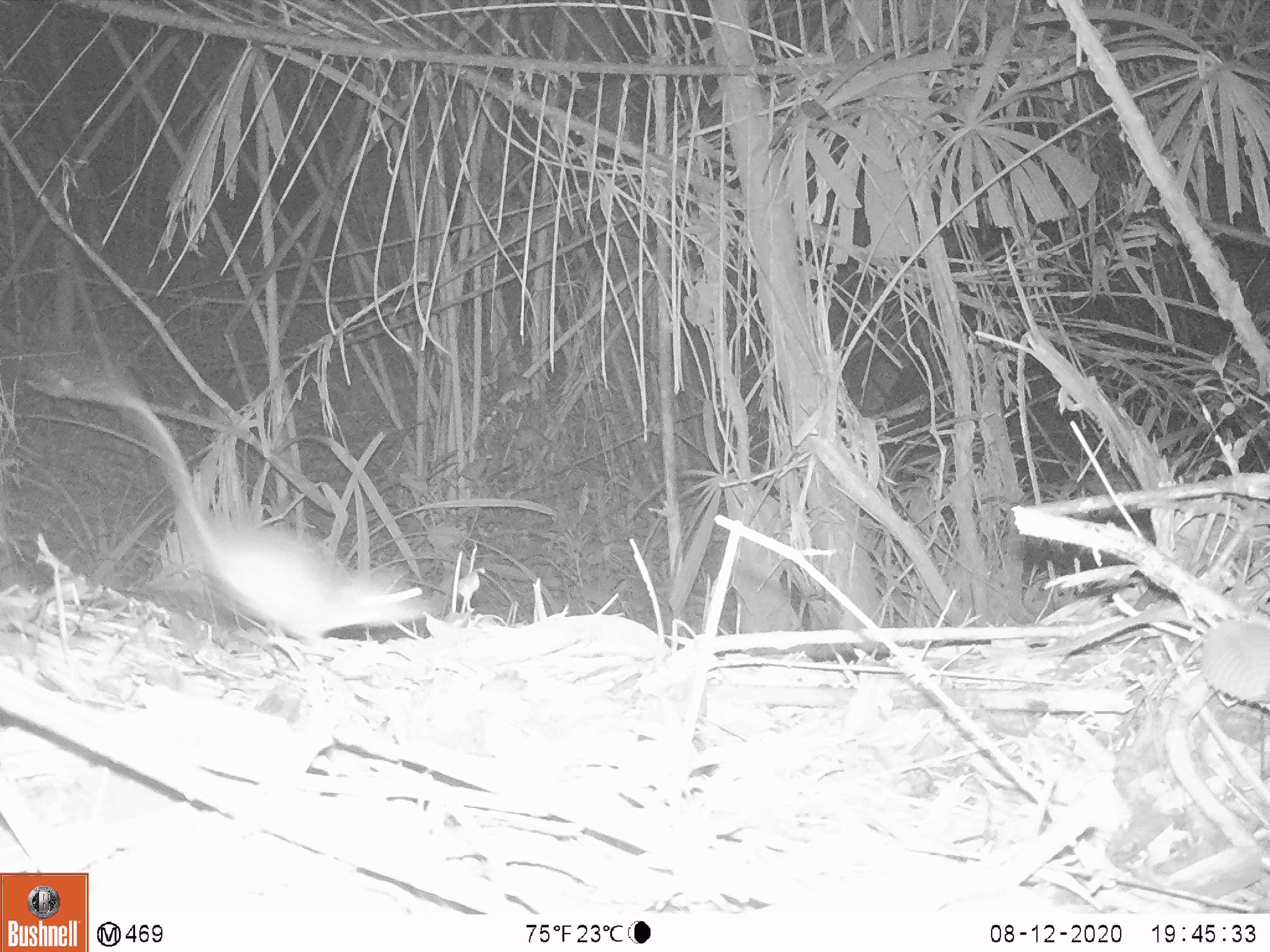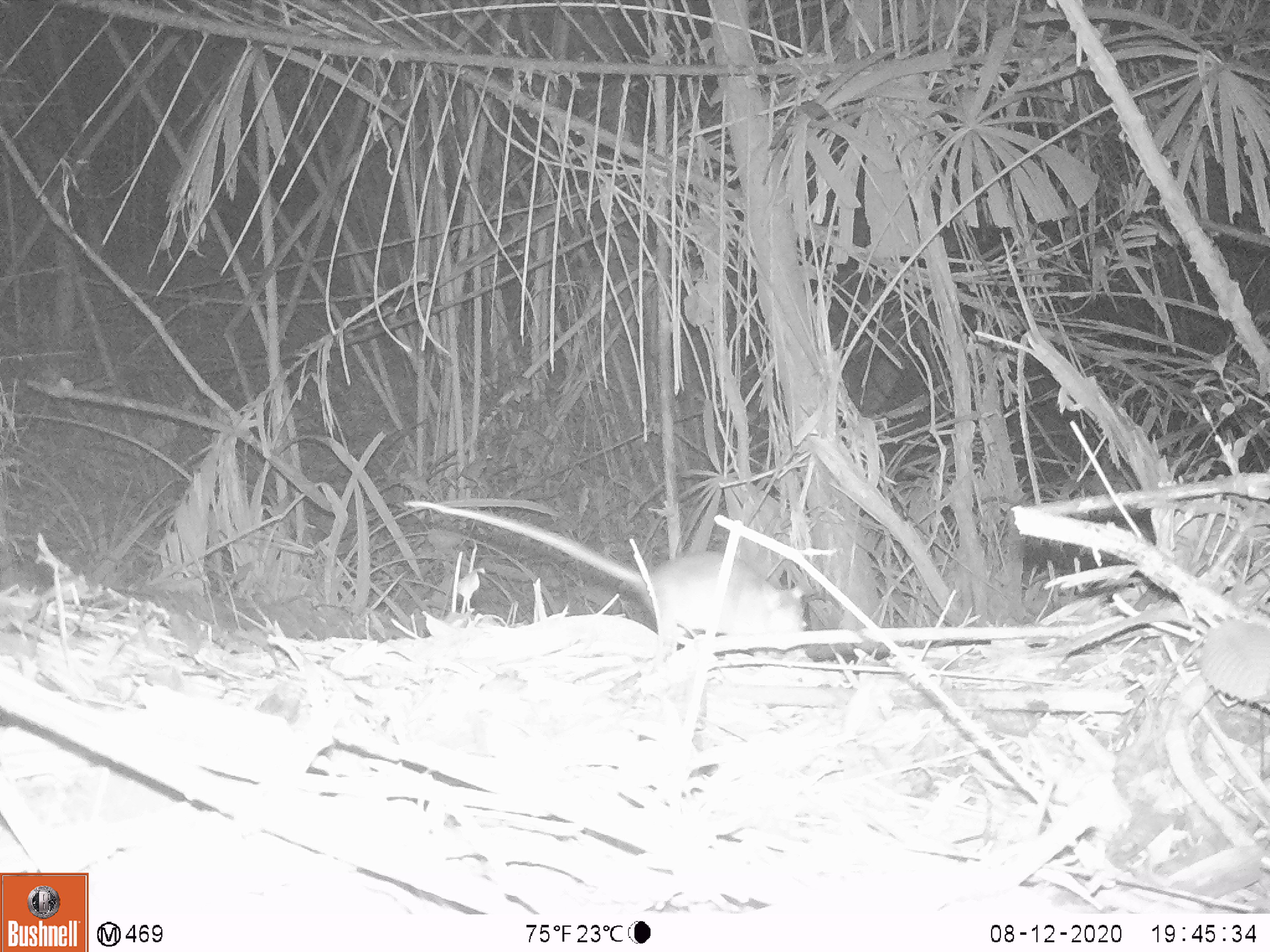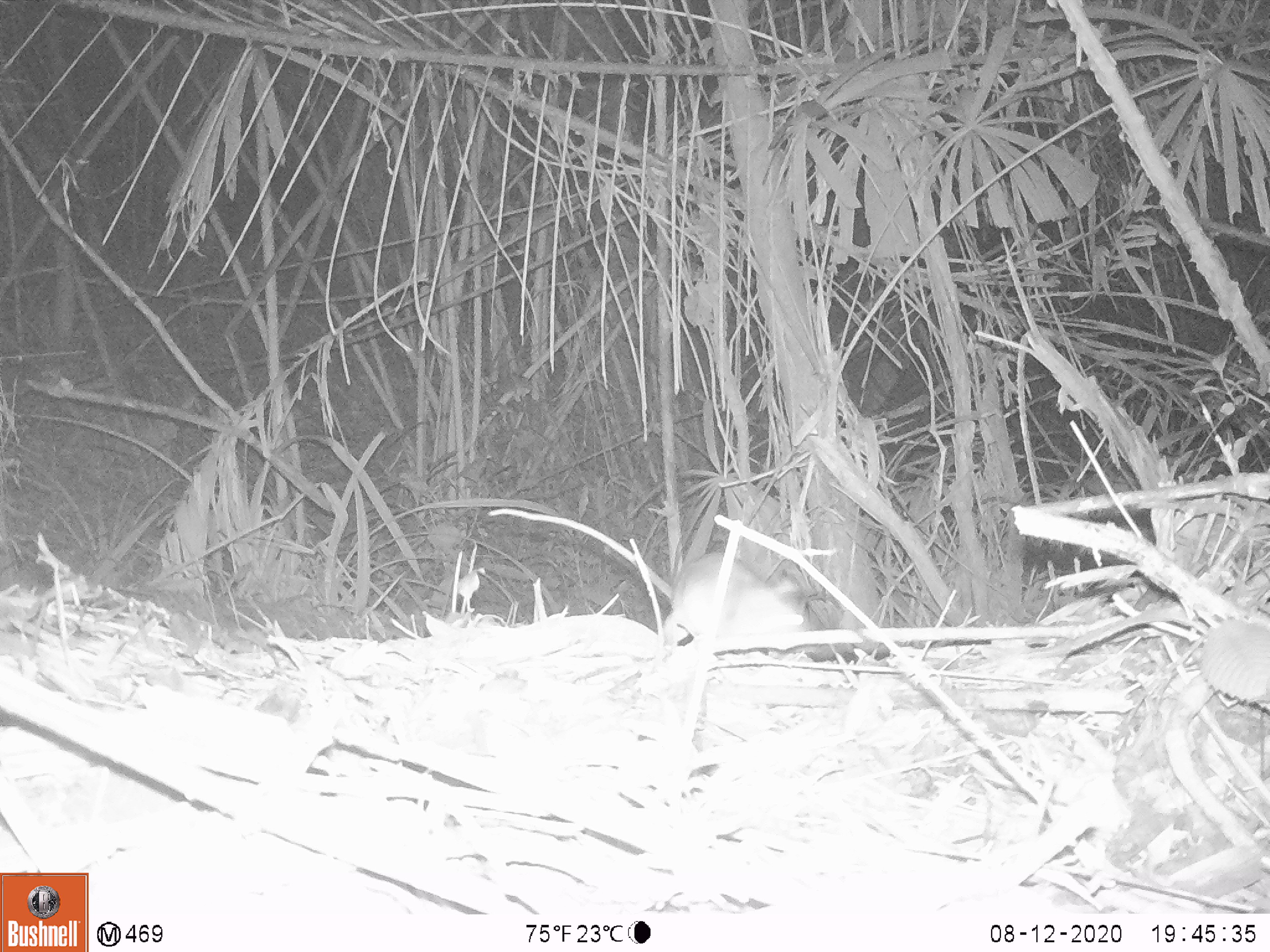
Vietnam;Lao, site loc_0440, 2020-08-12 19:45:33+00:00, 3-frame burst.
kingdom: Animalia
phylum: Chordata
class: Mammalia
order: Rodentia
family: Muridae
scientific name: Muridae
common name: old-world mice and rats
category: unidentified murid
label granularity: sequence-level